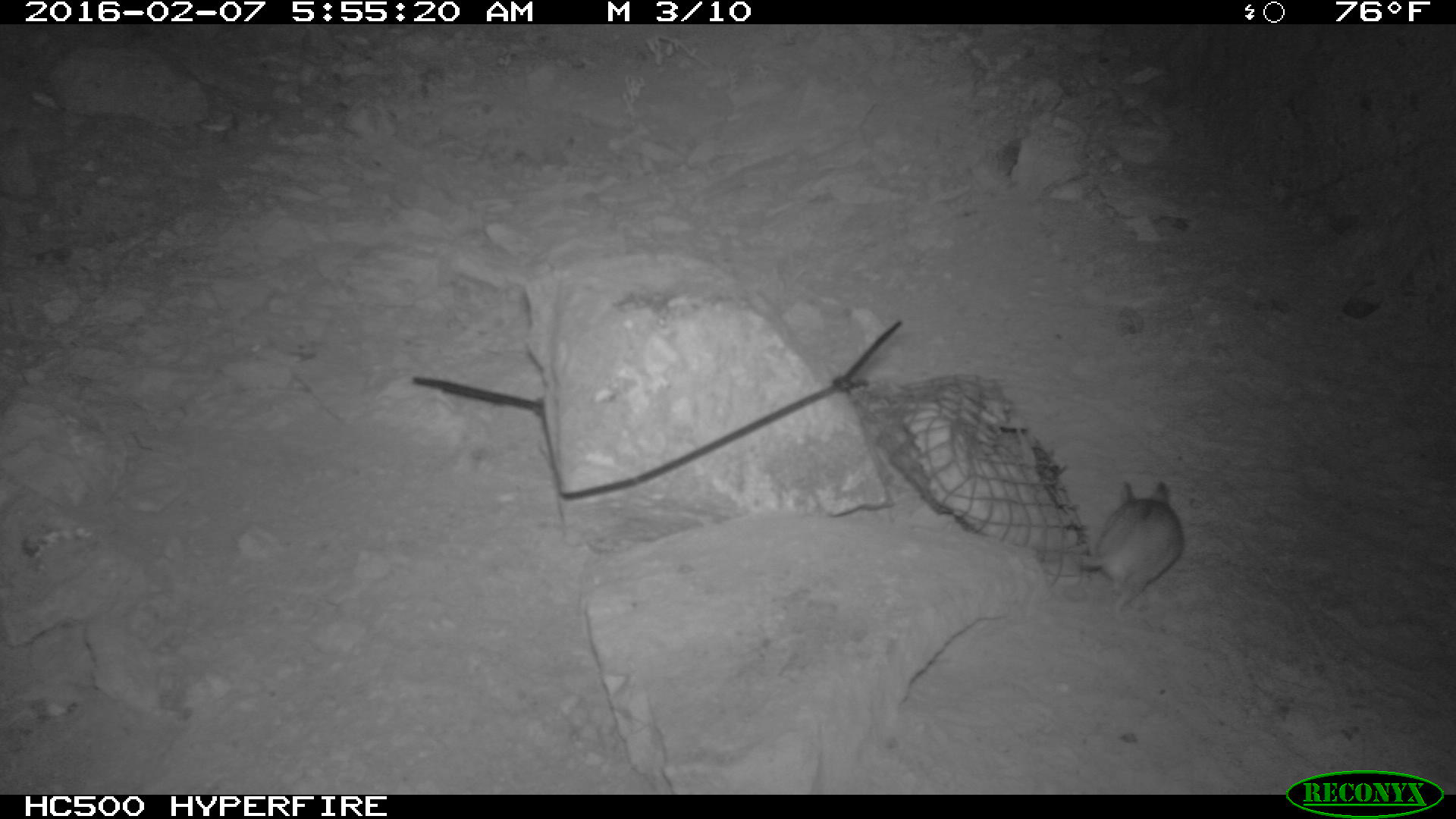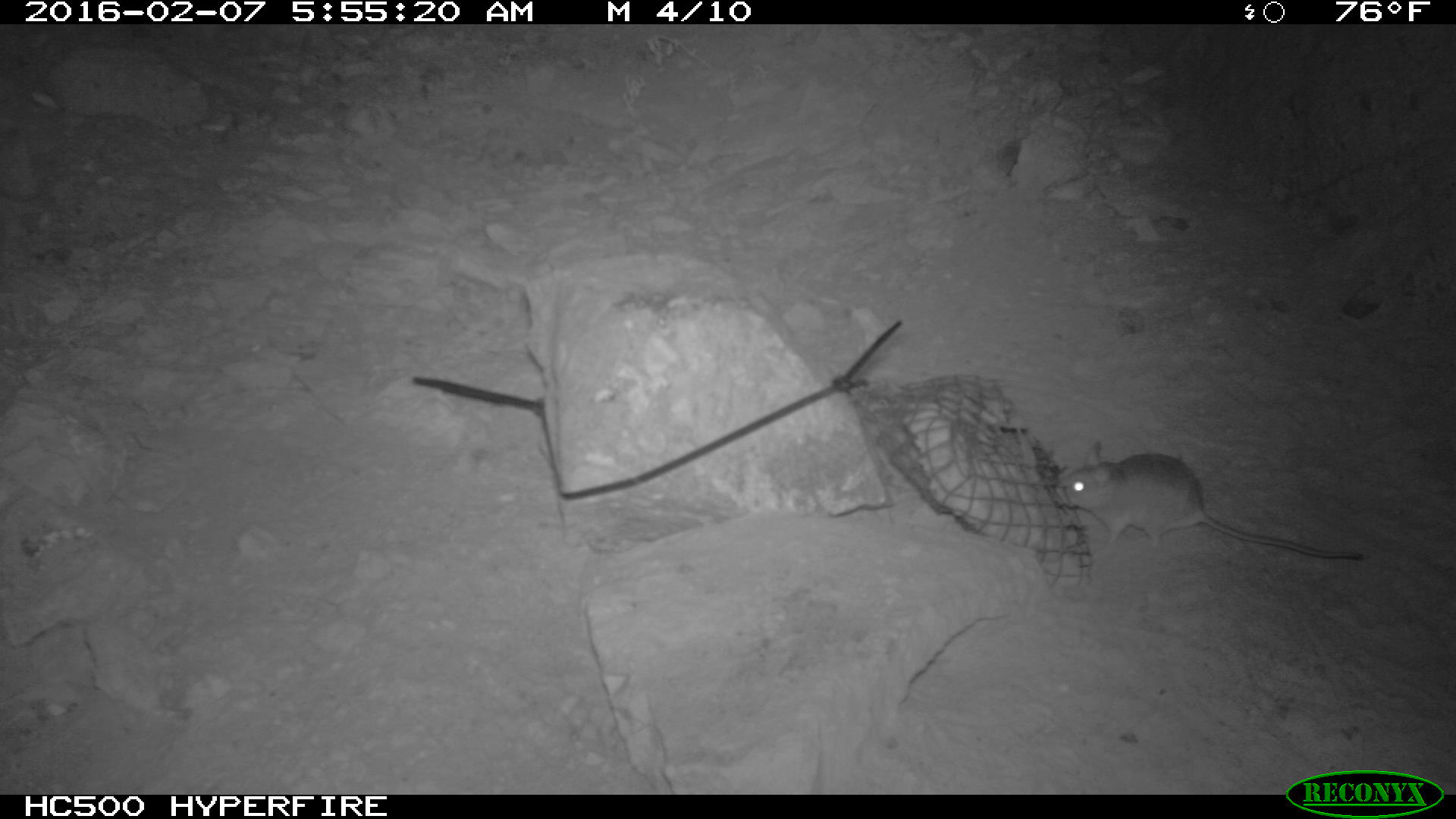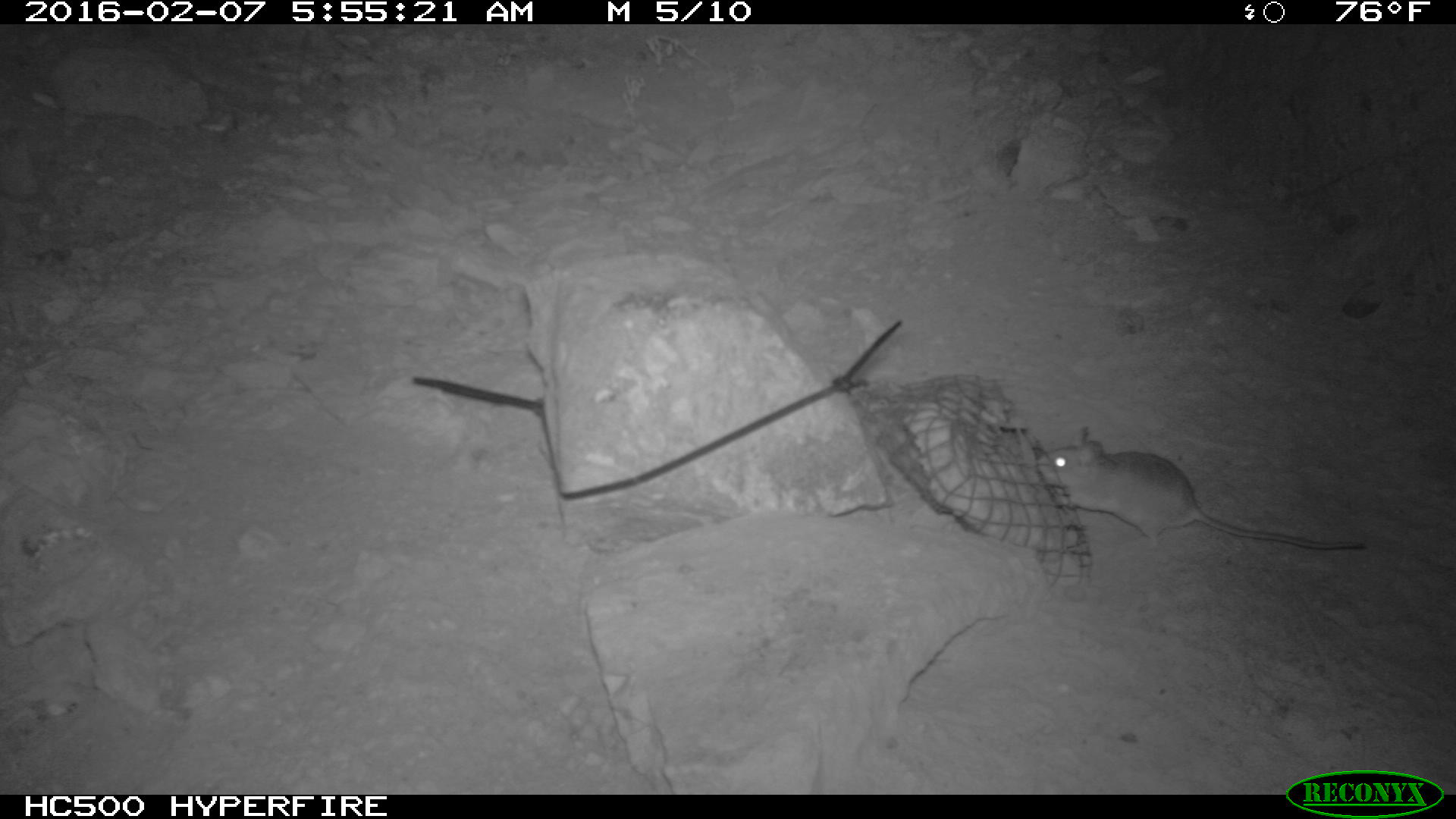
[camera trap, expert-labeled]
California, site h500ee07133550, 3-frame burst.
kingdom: Animalia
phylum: Chordata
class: Mammalia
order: Rodentia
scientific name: Rodentia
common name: rodent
Rodent (Rodentia).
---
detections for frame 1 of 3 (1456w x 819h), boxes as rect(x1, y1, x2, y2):
rodent: rect(1078, 479, 1182, 622)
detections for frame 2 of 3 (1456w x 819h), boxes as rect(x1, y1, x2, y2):
rodent: rect(1059, 437, 1362, 559)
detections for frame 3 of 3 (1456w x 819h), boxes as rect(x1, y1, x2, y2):
rodent: rect(1039, 425, 1363, 548)